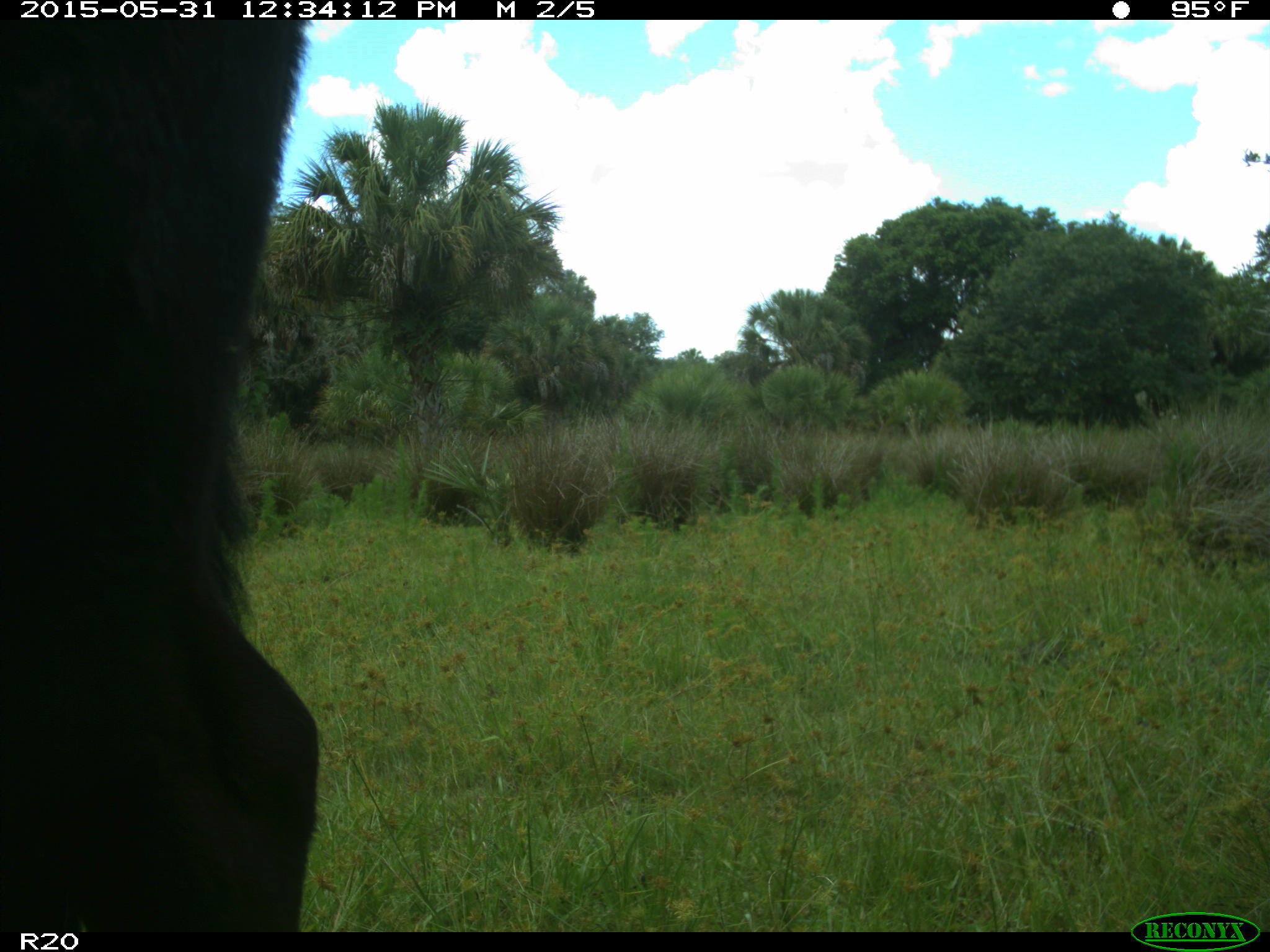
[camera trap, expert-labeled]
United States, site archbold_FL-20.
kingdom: Animalia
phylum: Chordata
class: Mammalia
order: Artiodactyla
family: Bovidae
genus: Bos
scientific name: Bos taurus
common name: domestic cow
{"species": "Bos taurus (domestic cow)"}